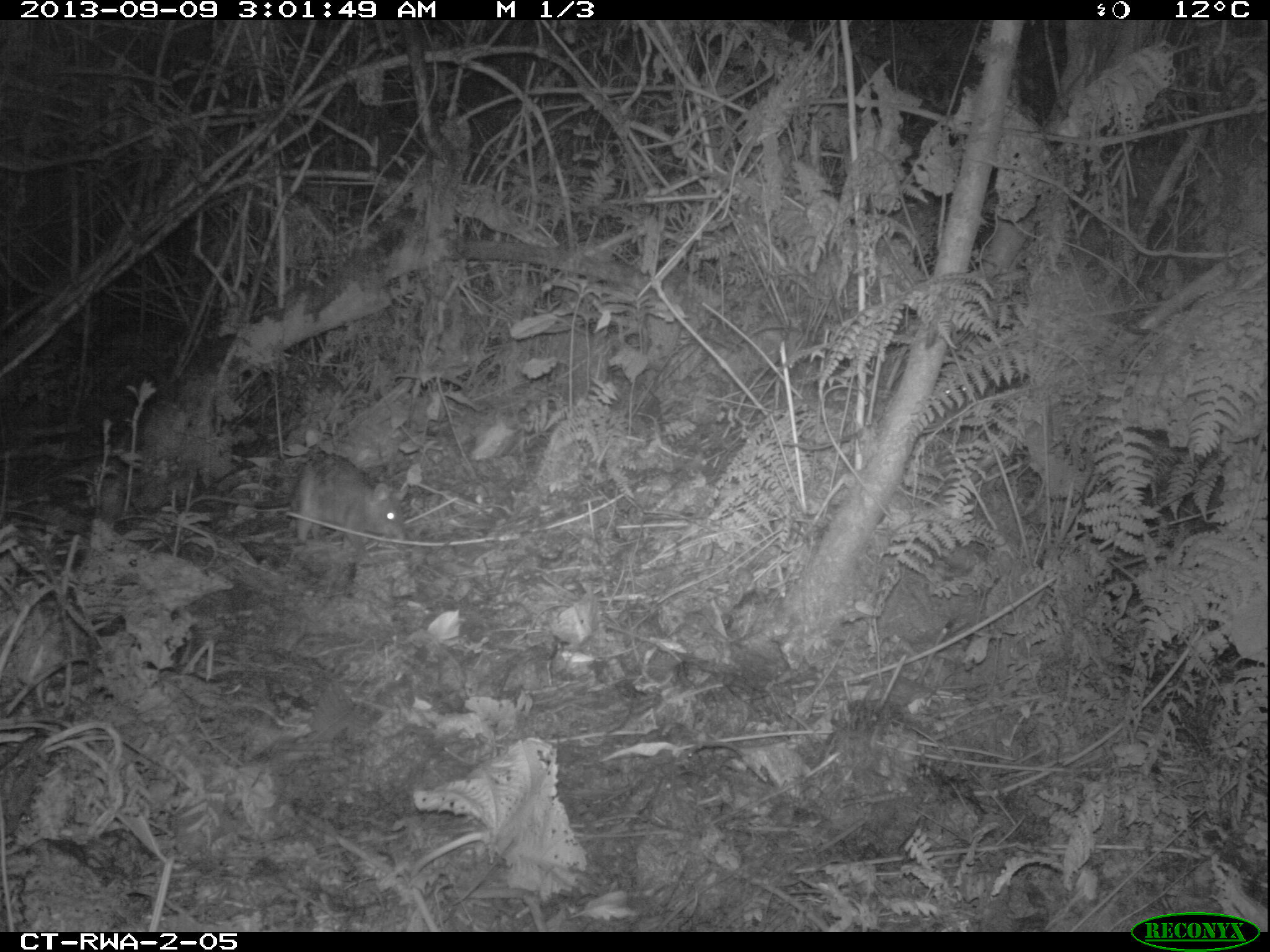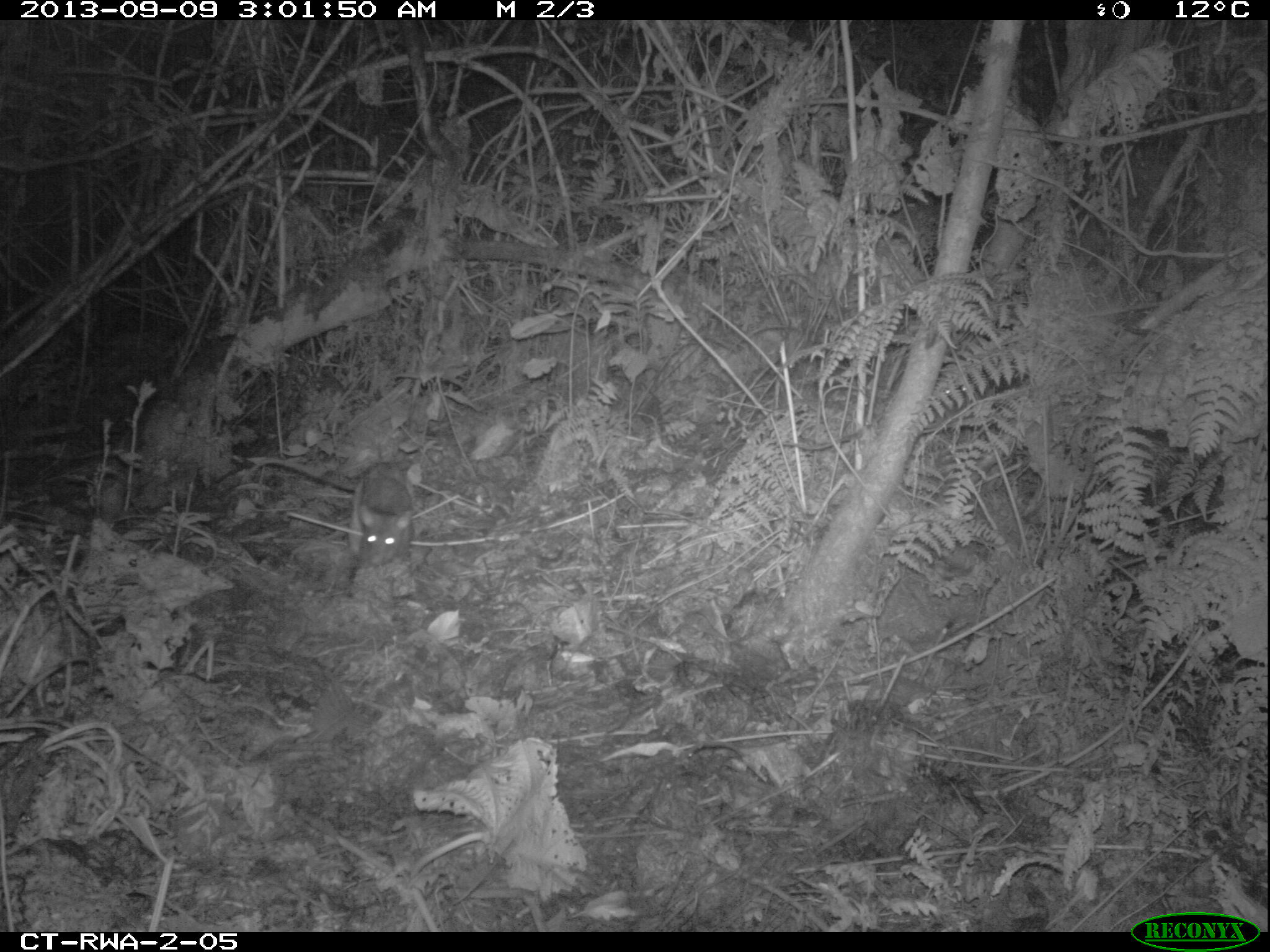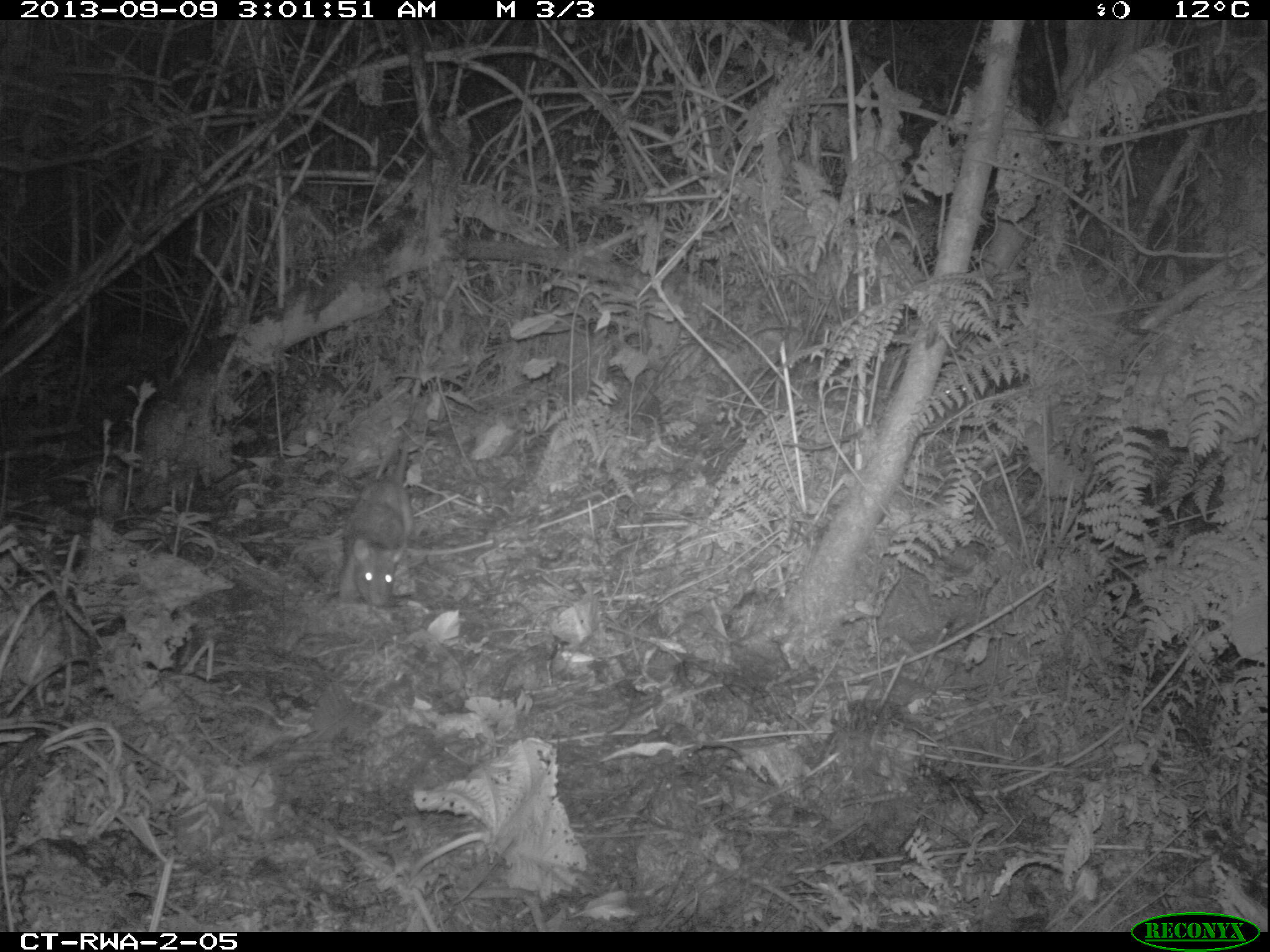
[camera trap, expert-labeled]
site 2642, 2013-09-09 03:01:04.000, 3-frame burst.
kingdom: Animalia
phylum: Chordata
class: Mammalia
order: Rodentia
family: Nesomyidae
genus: Cricetomys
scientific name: Cricetomys gambianus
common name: african giant pouched rat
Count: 1.